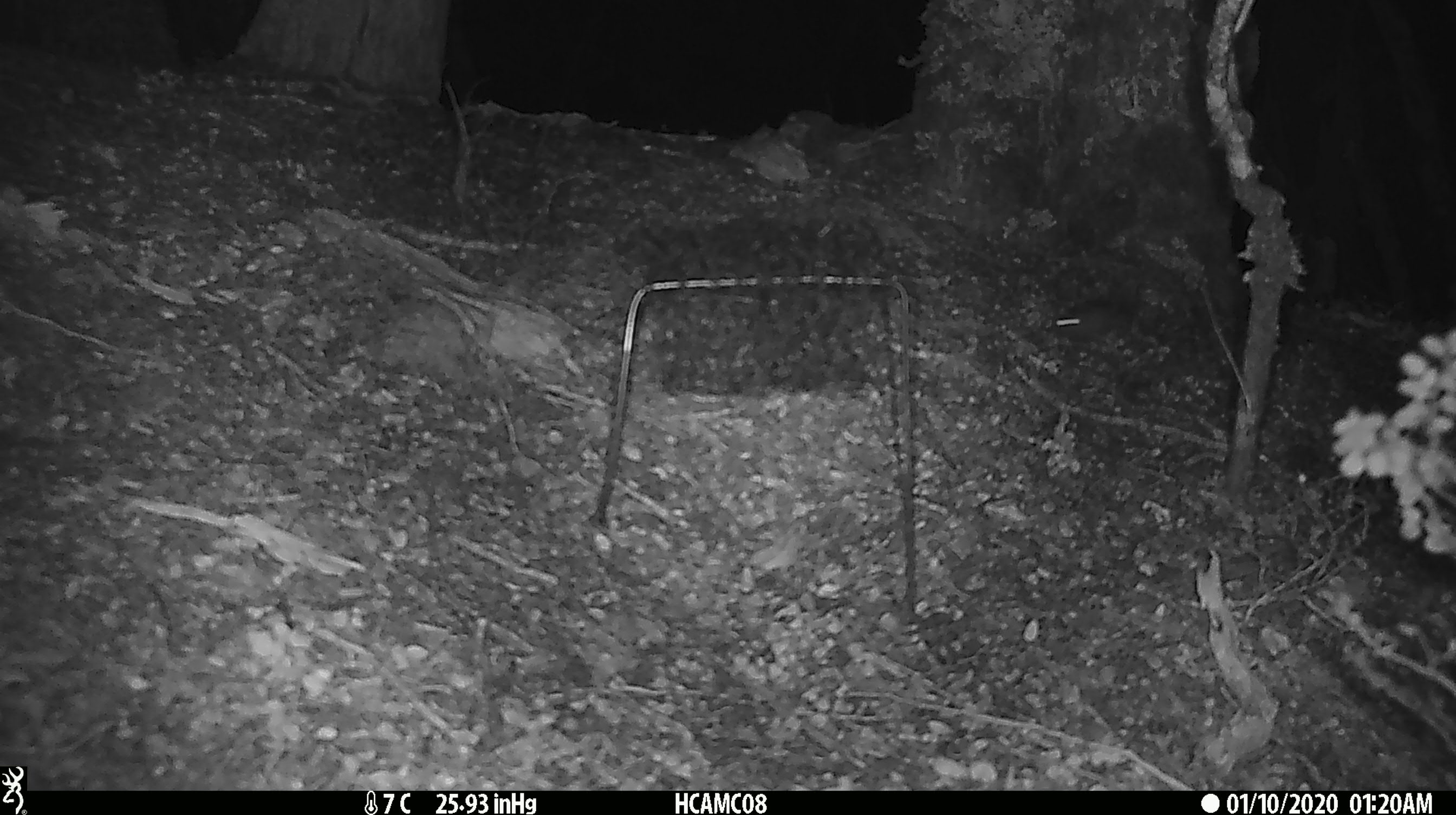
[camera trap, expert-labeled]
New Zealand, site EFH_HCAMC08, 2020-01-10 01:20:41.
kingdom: Animalia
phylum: Chordata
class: Mammalia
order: Rodentia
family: Muridae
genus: Mus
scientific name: Mus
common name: mouse